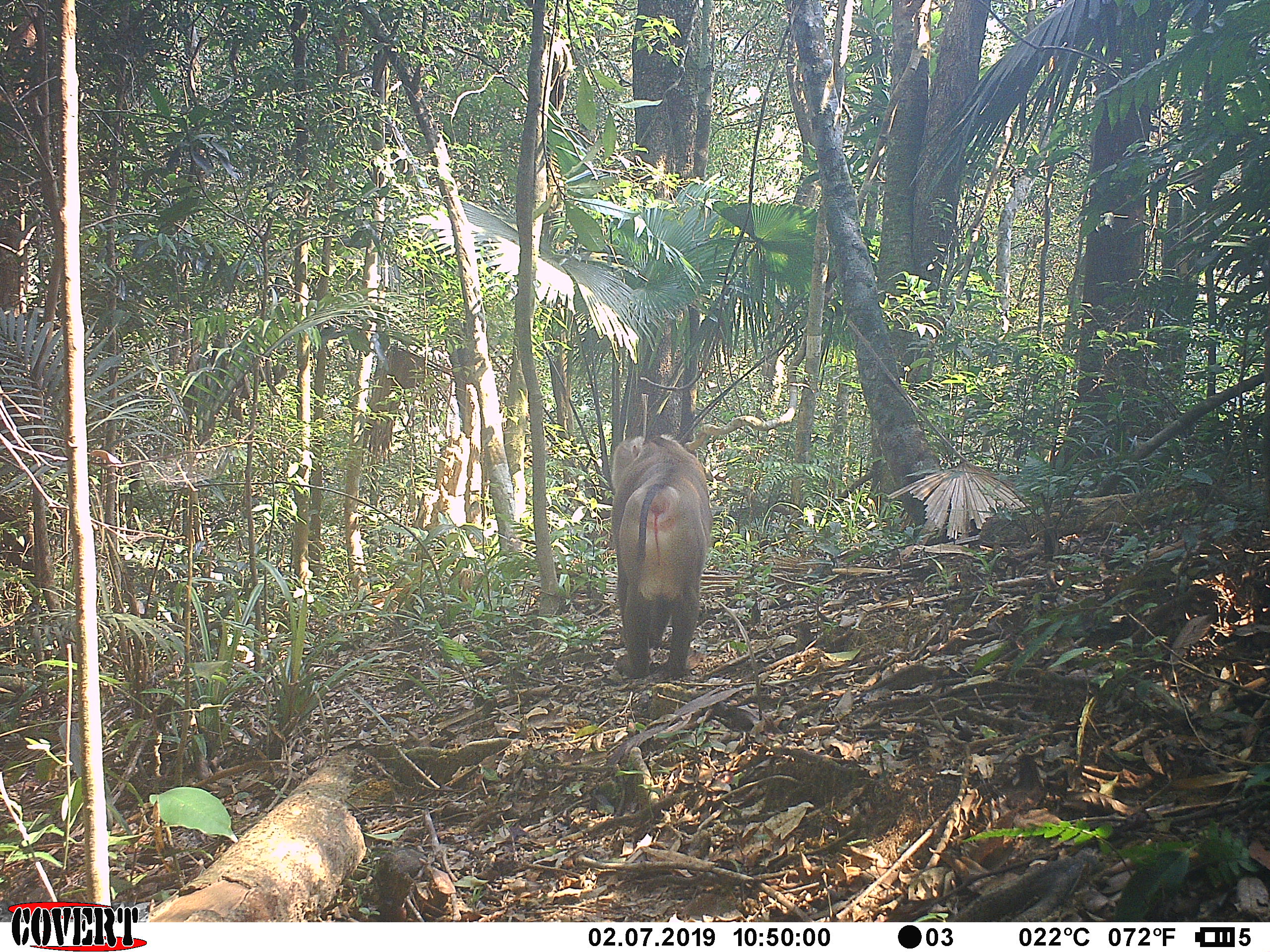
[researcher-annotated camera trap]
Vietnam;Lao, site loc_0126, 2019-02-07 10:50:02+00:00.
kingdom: Animalia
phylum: Chordata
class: Mammalia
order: Primates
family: Cercopithecidae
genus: Macaca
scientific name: Macaca nemestrina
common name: pig-tailed macaque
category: pig tailed macaque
Pig tailed macaque (pig-tailed macaque) (Macaca nemestrina). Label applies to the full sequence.